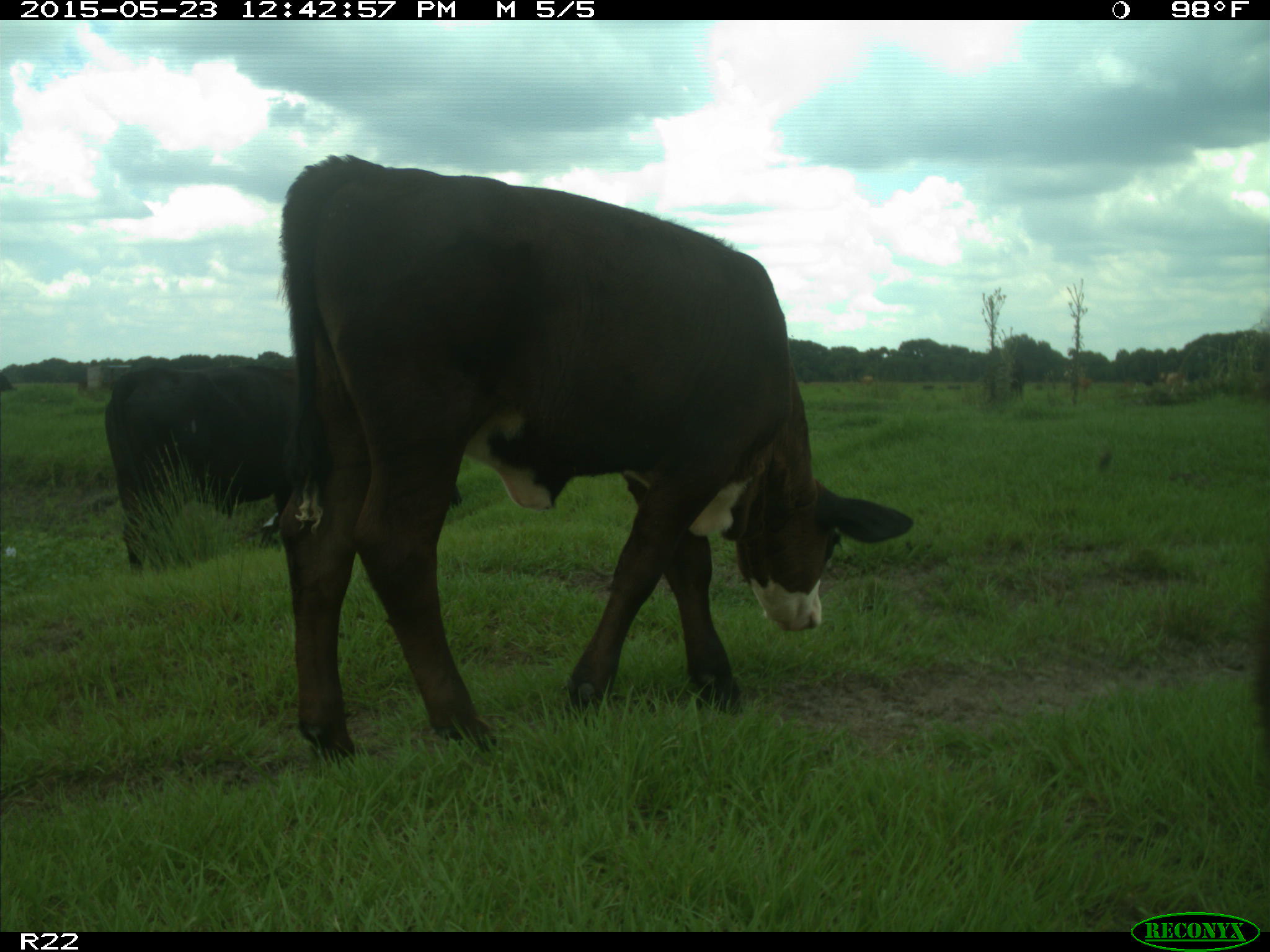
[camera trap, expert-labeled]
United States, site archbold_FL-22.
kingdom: Animalia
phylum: Chordata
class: Mammalia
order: Artiodactyla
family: Bovidae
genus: Bos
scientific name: Bos taurus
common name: domestic cow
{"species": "Bos taurus (domestic cow)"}